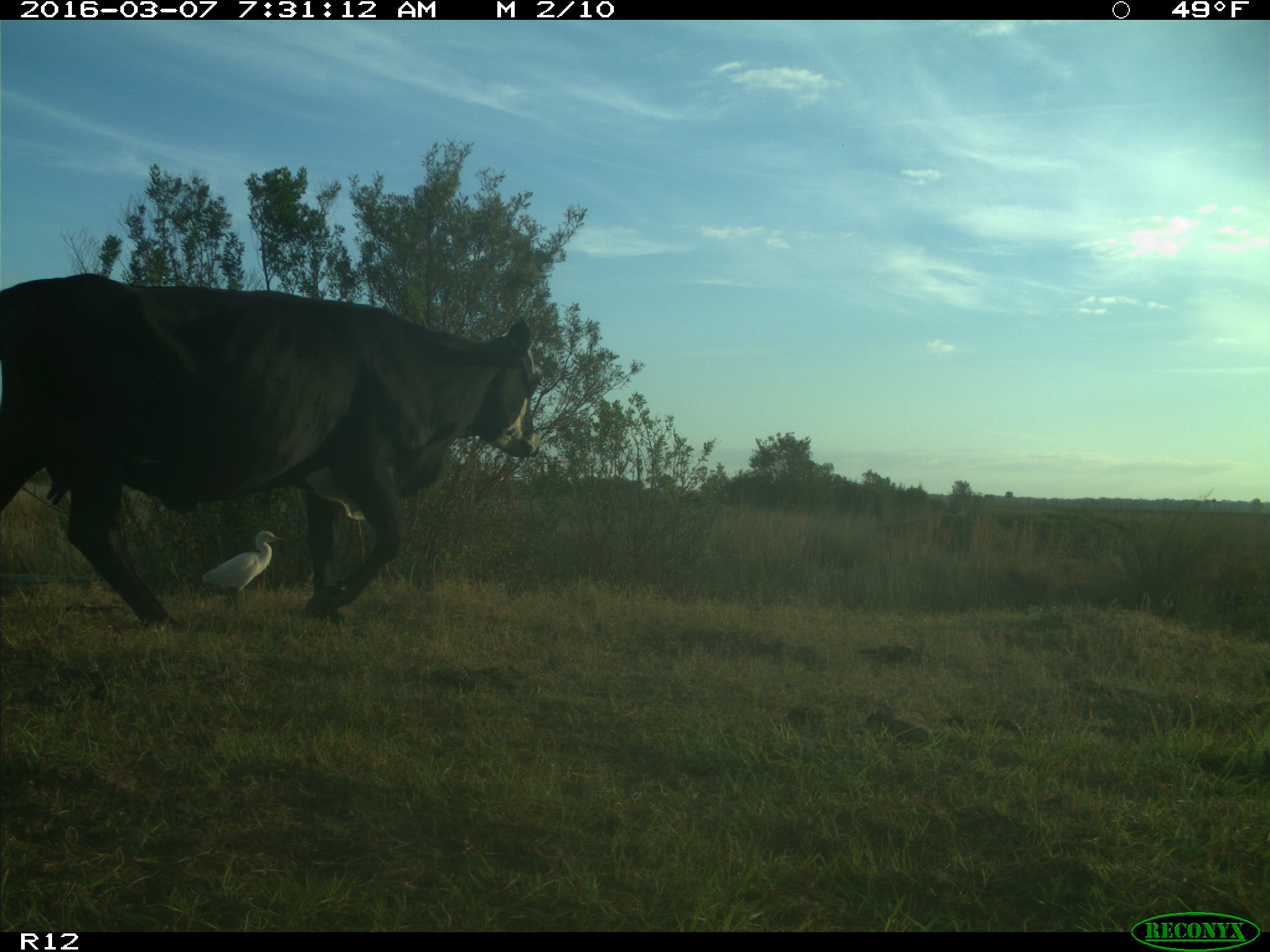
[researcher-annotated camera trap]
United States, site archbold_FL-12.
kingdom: Animalia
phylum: Chordata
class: Mammalia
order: Artiodactyla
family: Bovidae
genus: Bos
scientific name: Bos taurus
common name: domestic cow